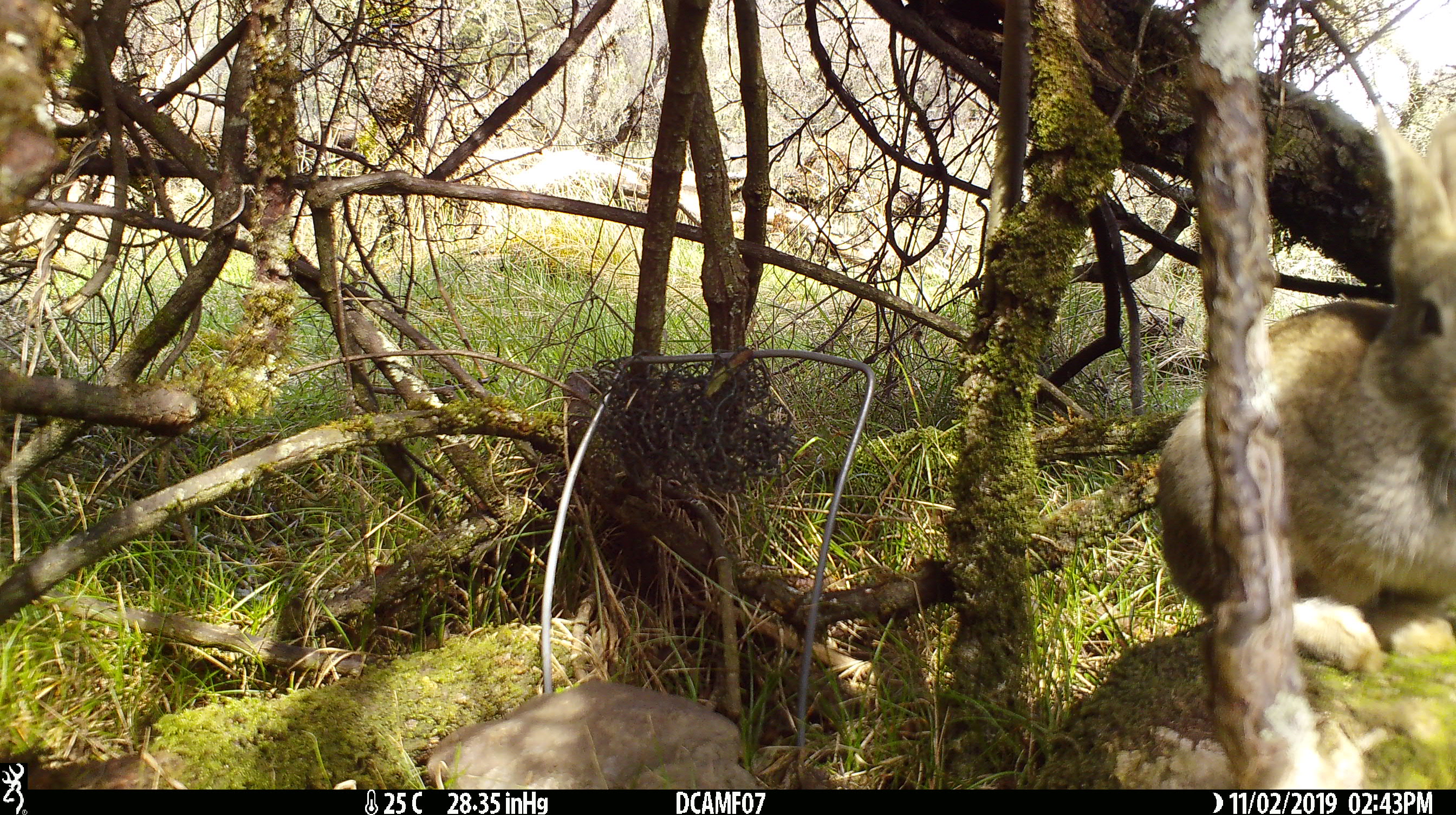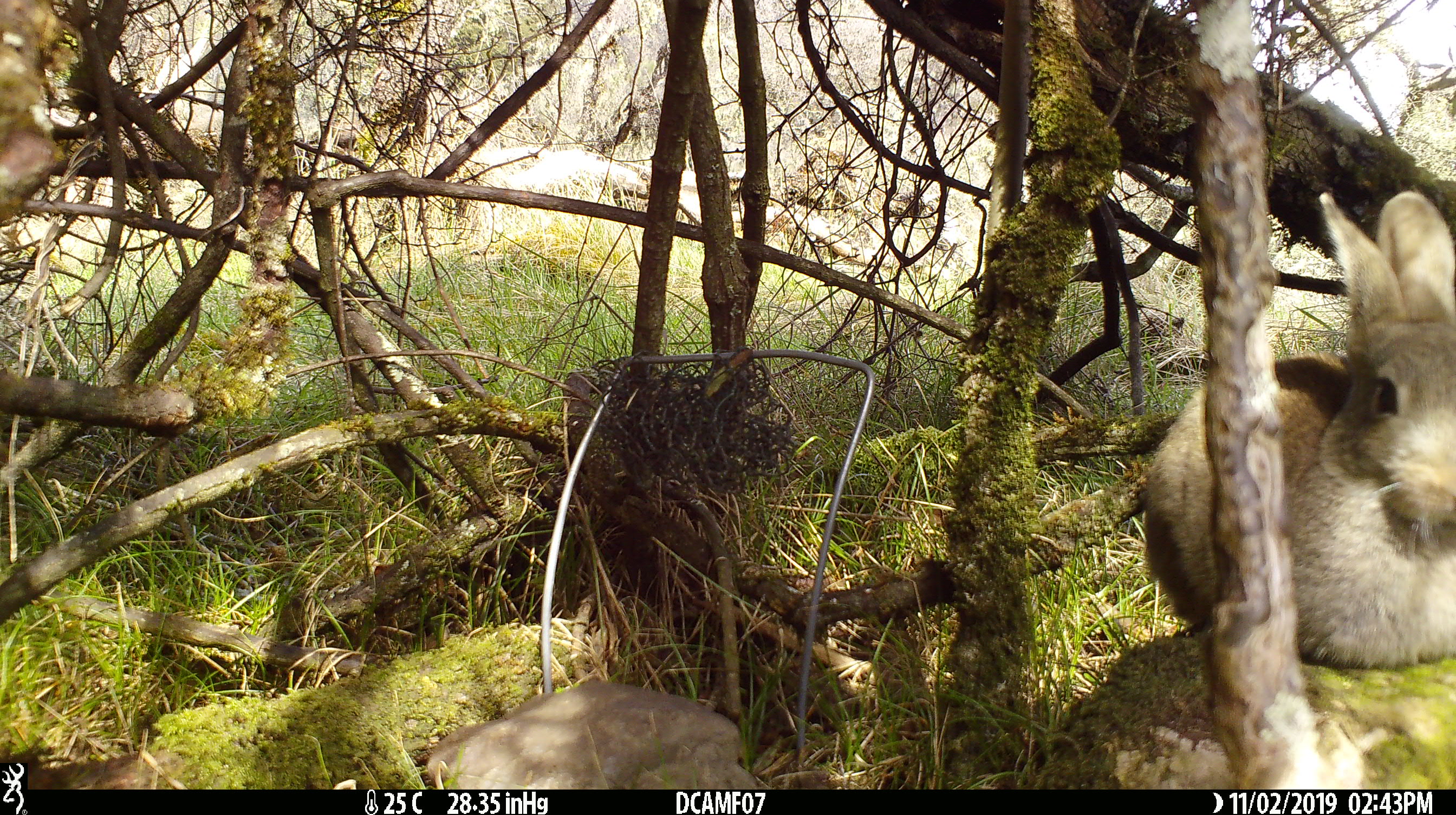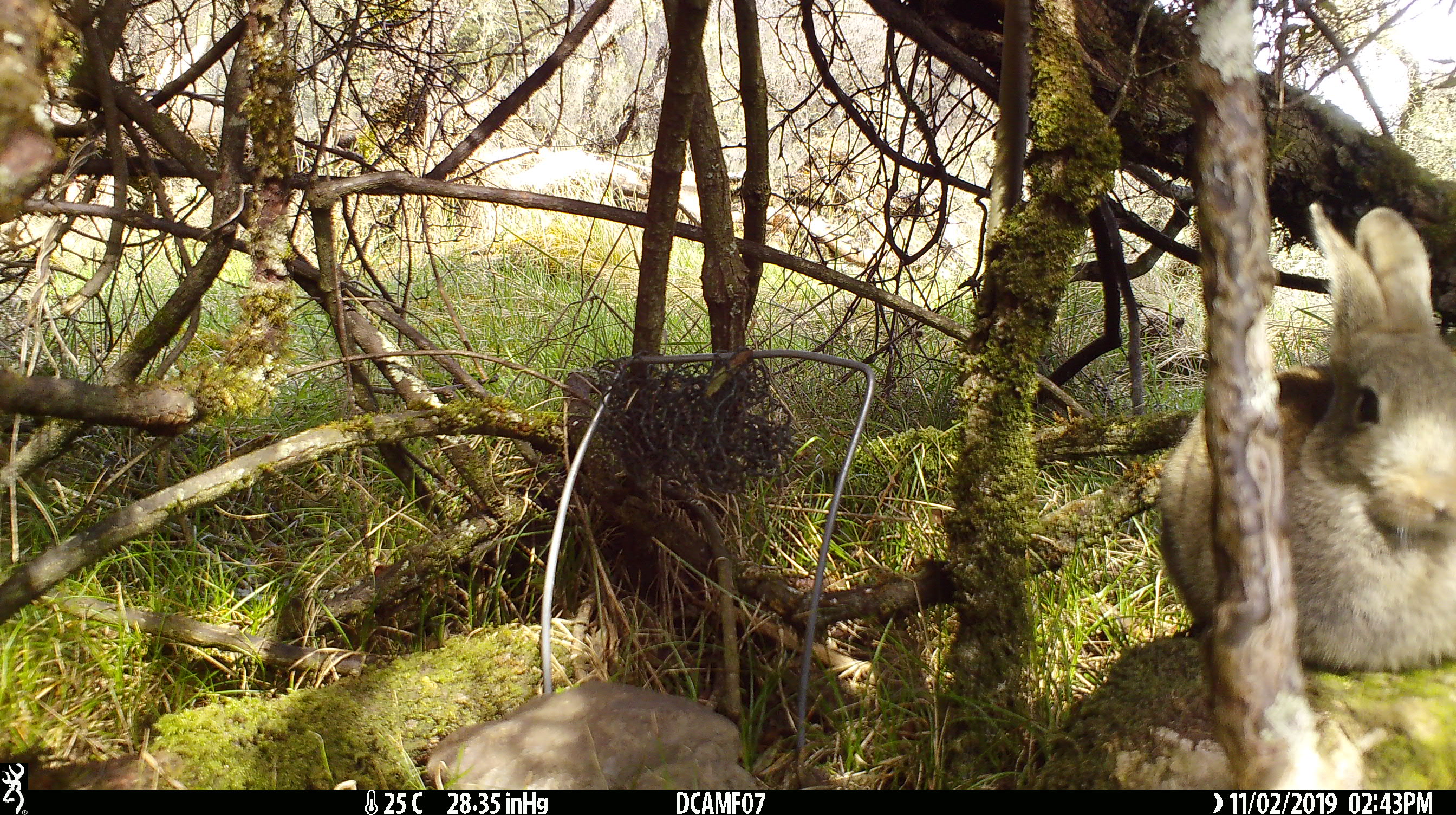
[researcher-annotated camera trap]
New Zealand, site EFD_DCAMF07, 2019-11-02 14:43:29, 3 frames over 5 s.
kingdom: Animalia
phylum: Chordata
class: Mammalia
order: Lagomorpha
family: Leporidae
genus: Oryctolagus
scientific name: Oryctolagus cuniculus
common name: european rabbit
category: rabbit